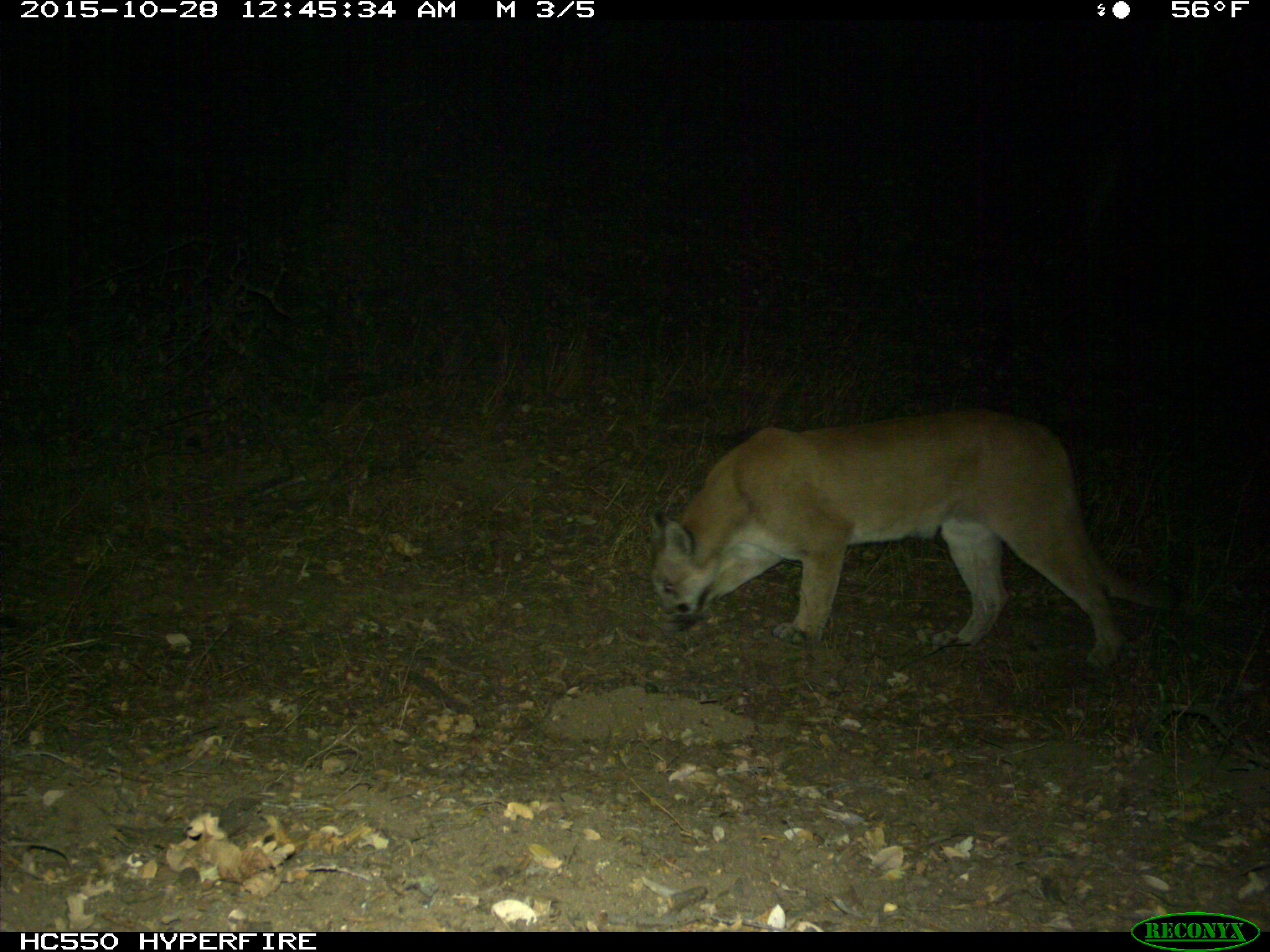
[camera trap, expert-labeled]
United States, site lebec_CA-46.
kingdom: Animalia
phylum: Chordata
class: Mammalia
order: Carnivora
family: Felidae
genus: Puma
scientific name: Puma concolor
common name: mountain lion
Puma concolor (mountain lion).